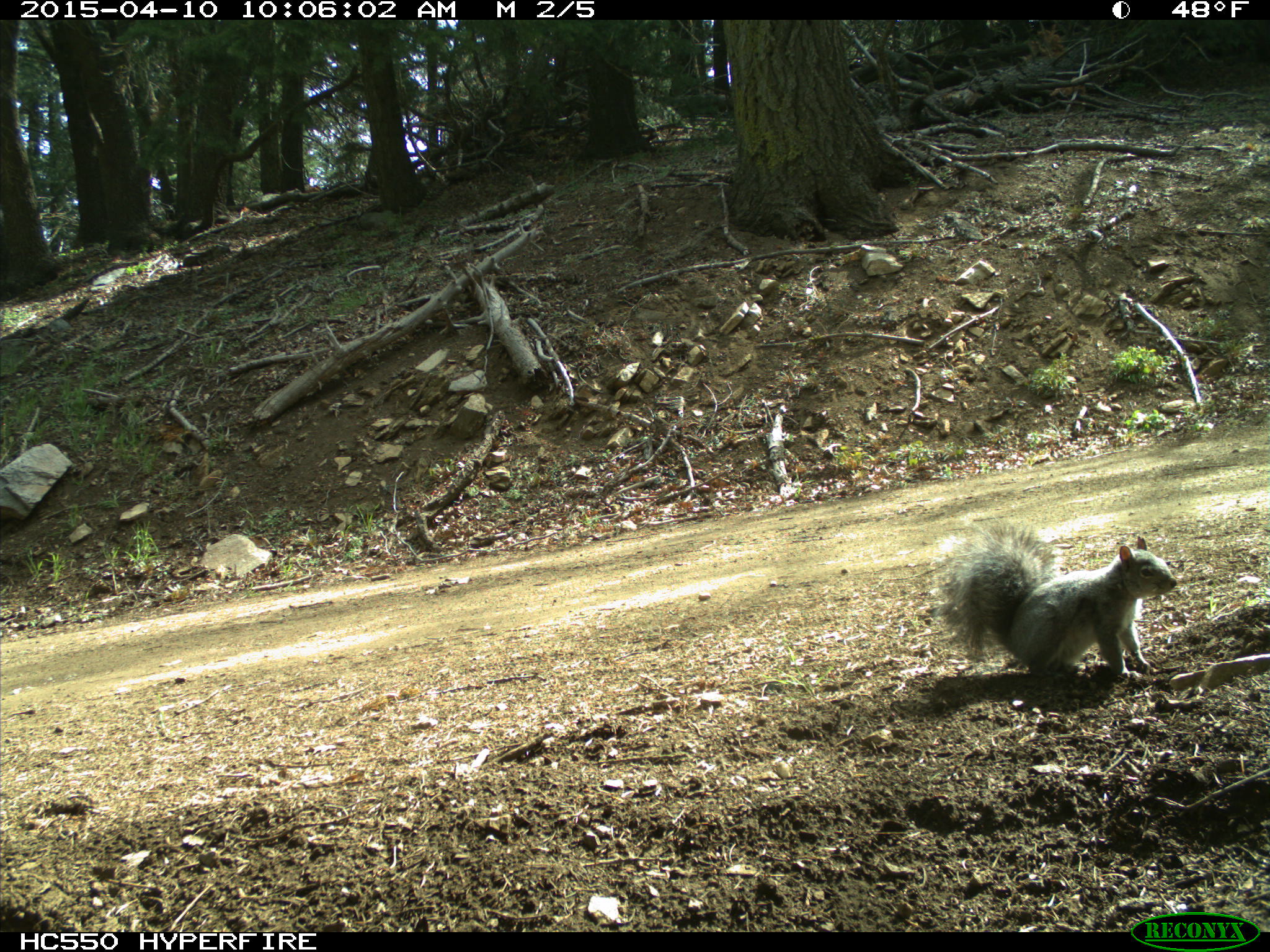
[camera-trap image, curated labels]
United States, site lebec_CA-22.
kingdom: Animalia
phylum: Chordata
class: Mammalia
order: Rodentia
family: Sciuridae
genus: Sciurus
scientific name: Sciurus carolinensis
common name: eastern gray squirrel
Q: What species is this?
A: Sciurus carolinensis (eastern gray squirrel).